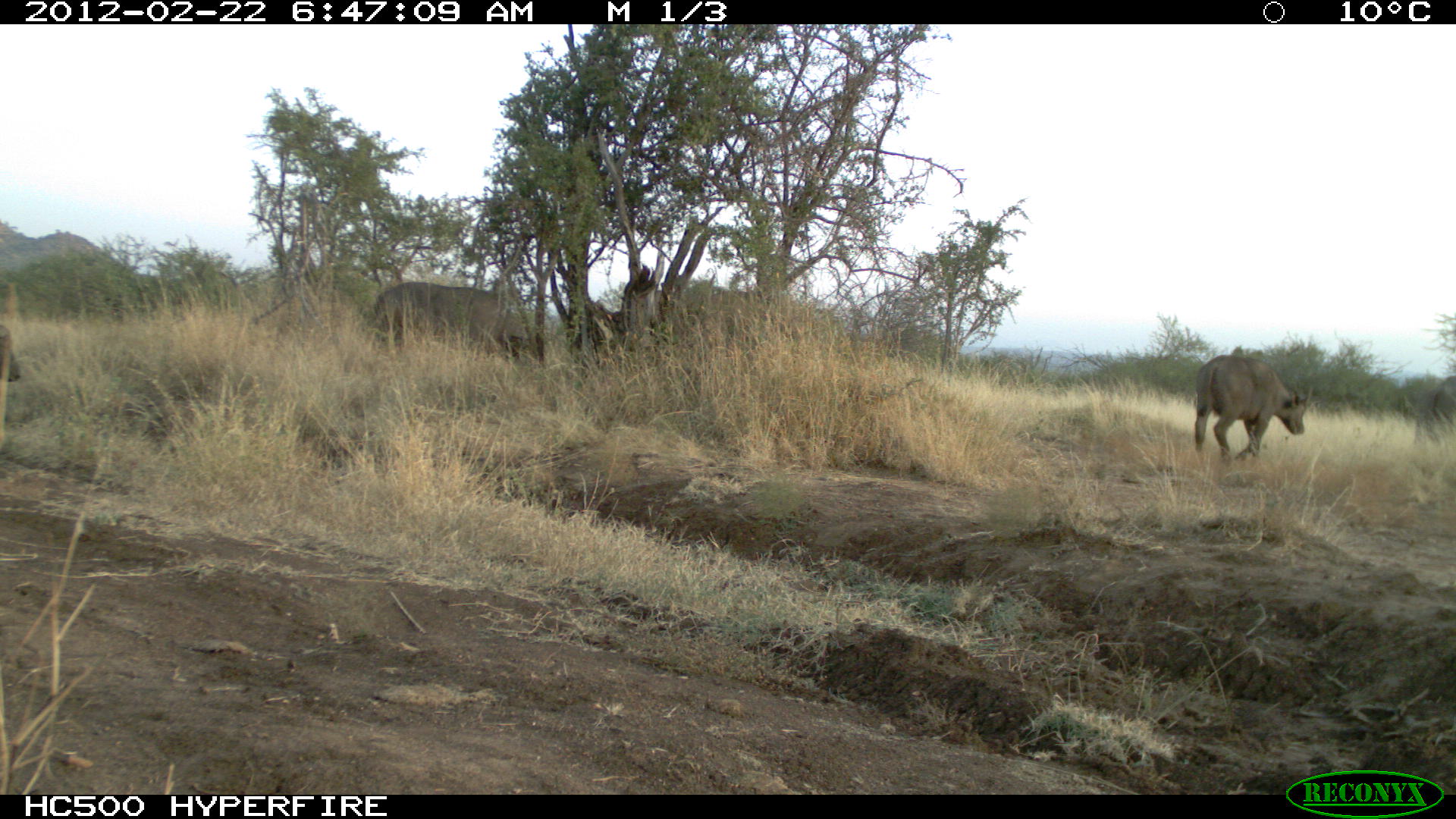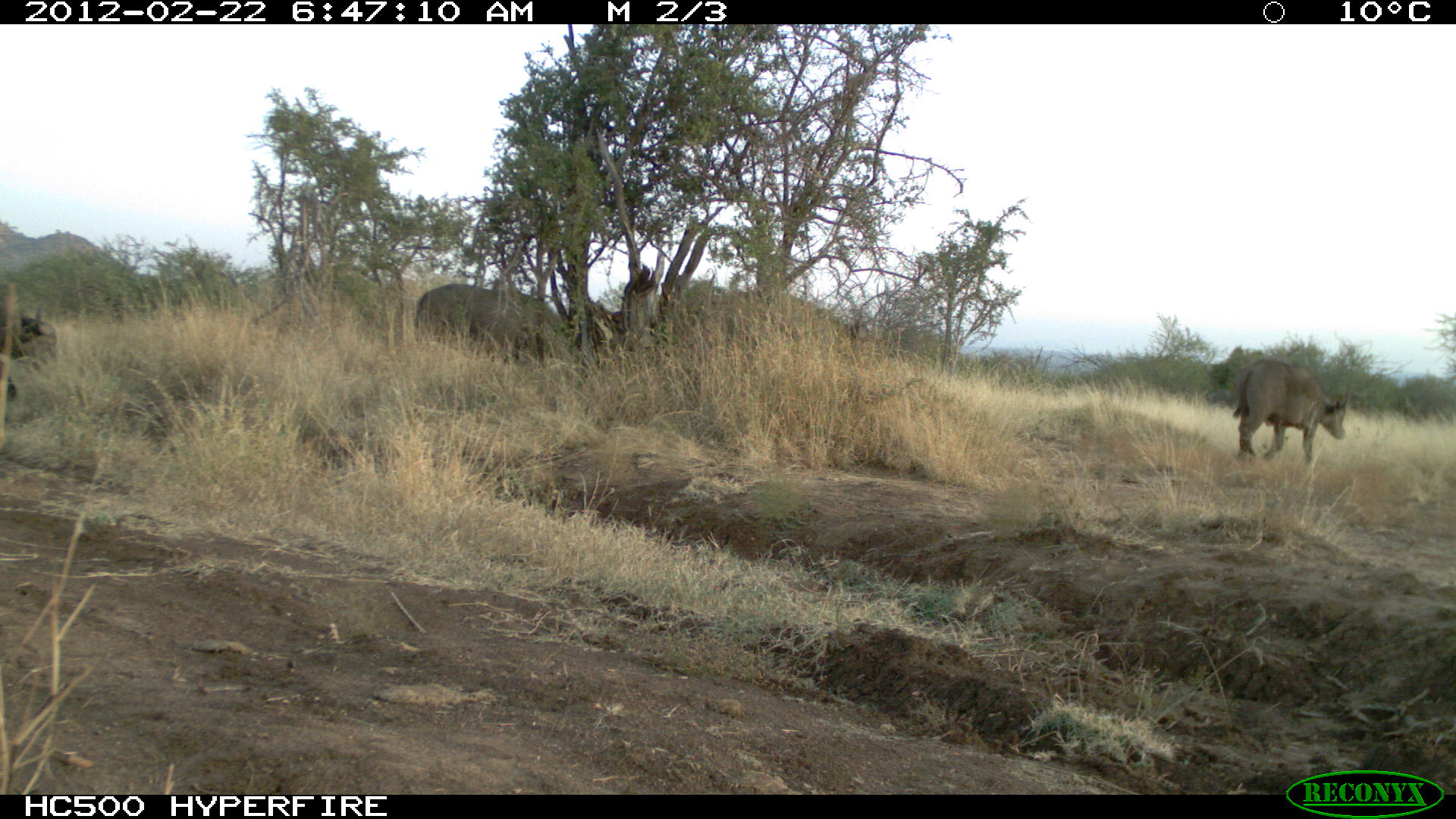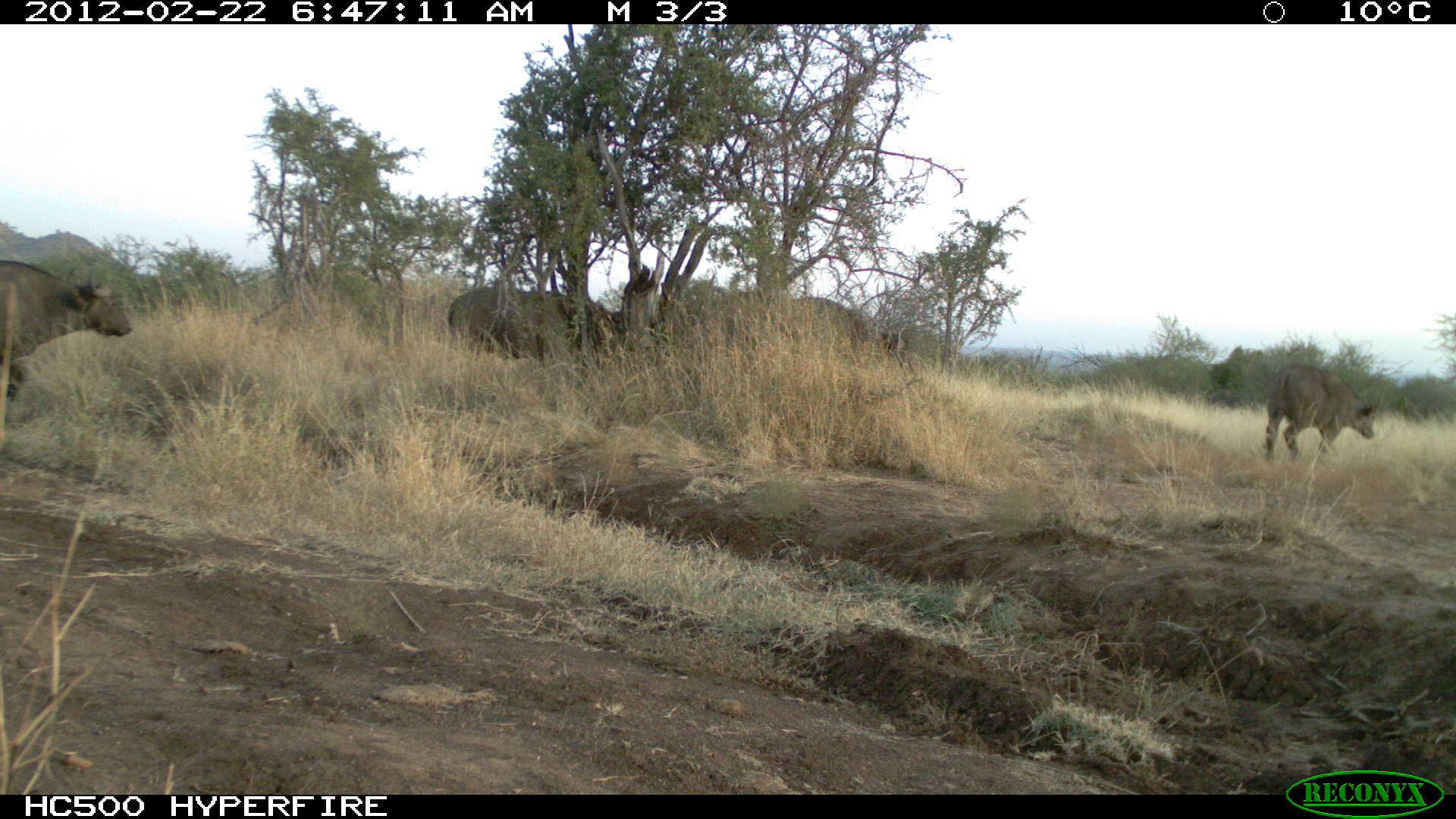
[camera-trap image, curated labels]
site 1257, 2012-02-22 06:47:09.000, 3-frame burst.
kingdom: Animalia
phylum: Chordata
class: Mammalia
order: Artiodactyla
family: Bovidae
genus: Syncerus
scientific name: Syncerus caffer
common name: african buffalo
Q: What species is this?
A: Syncerus caffer (african buffalo).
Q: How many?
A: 4.